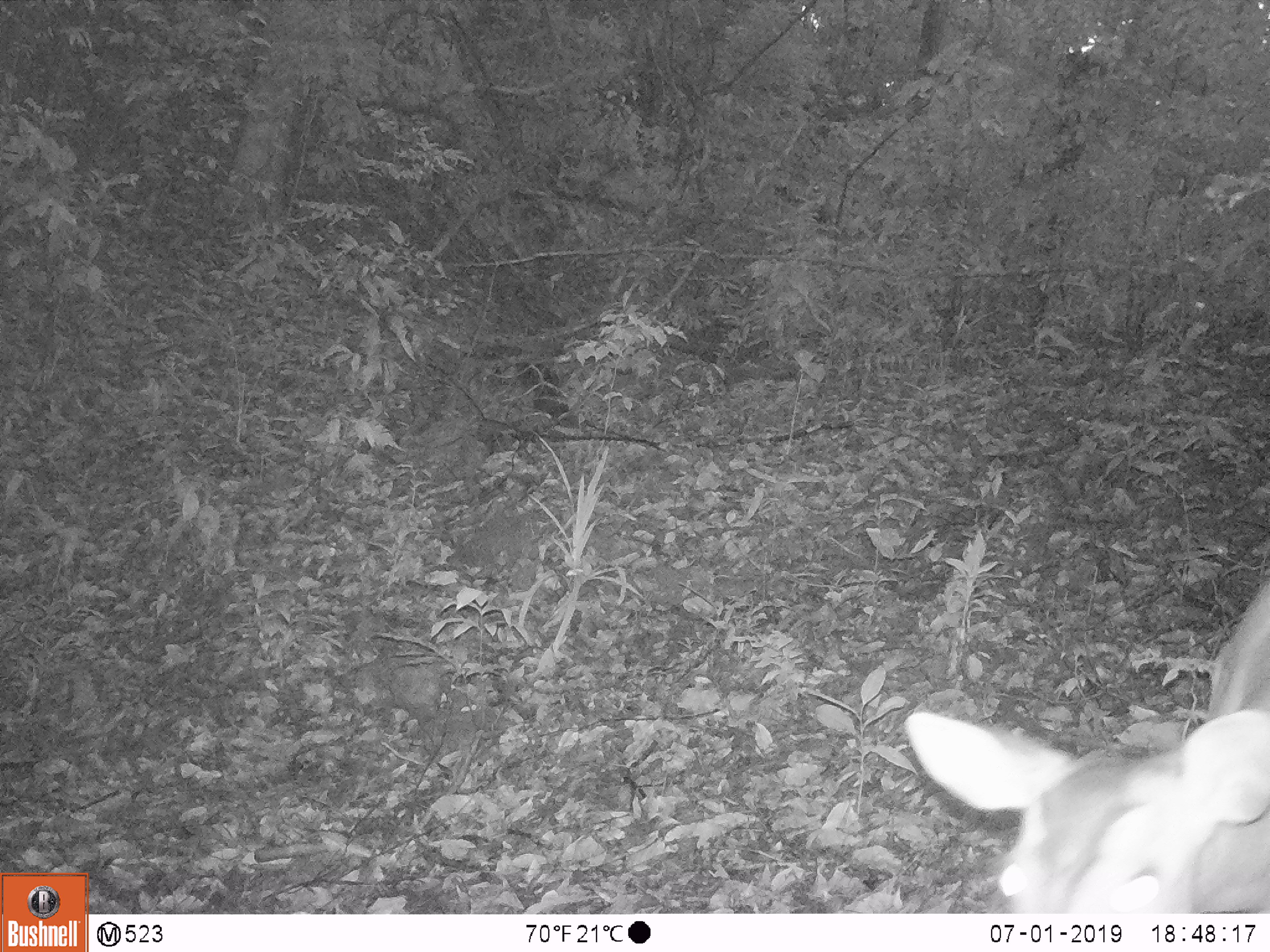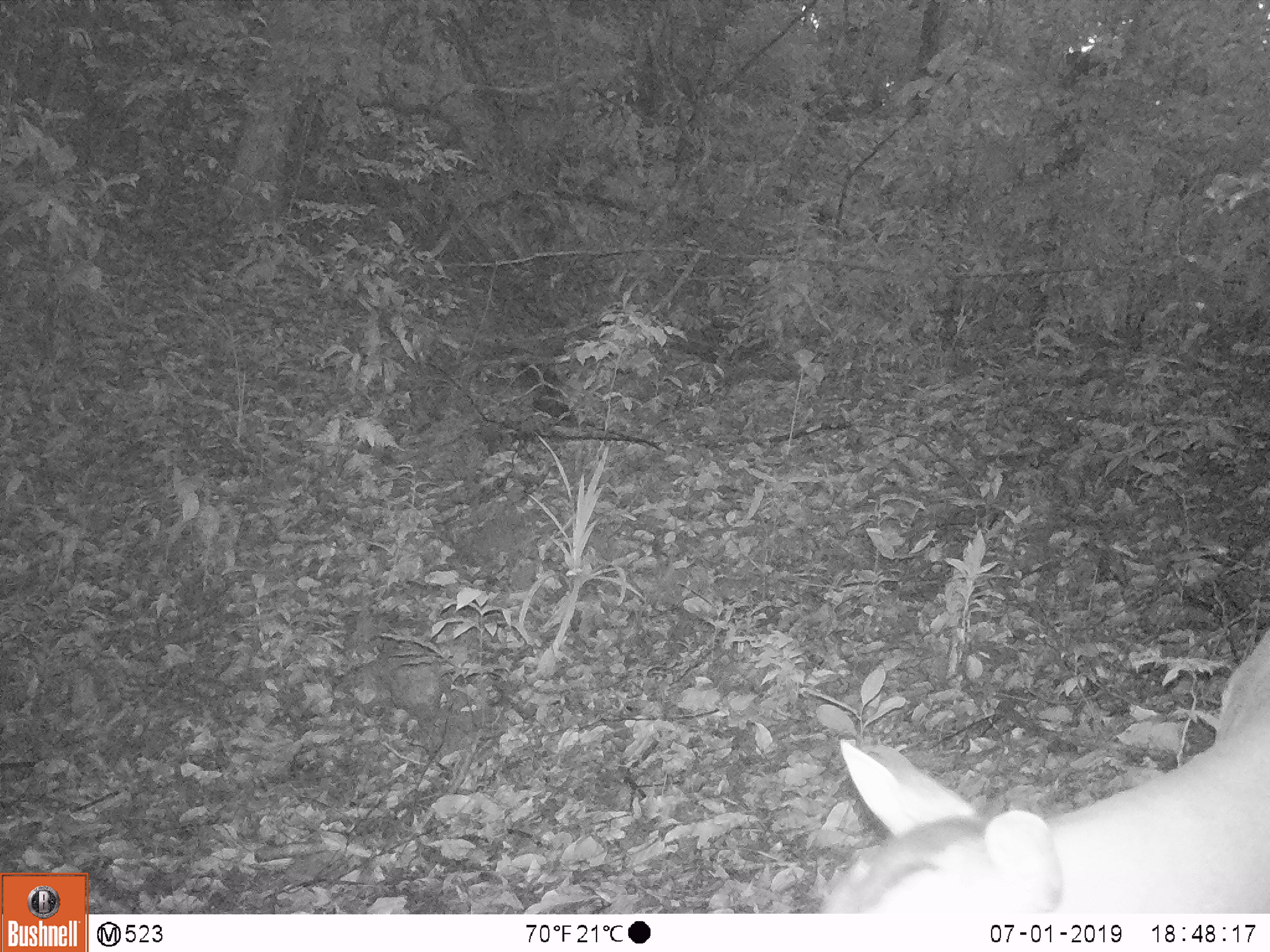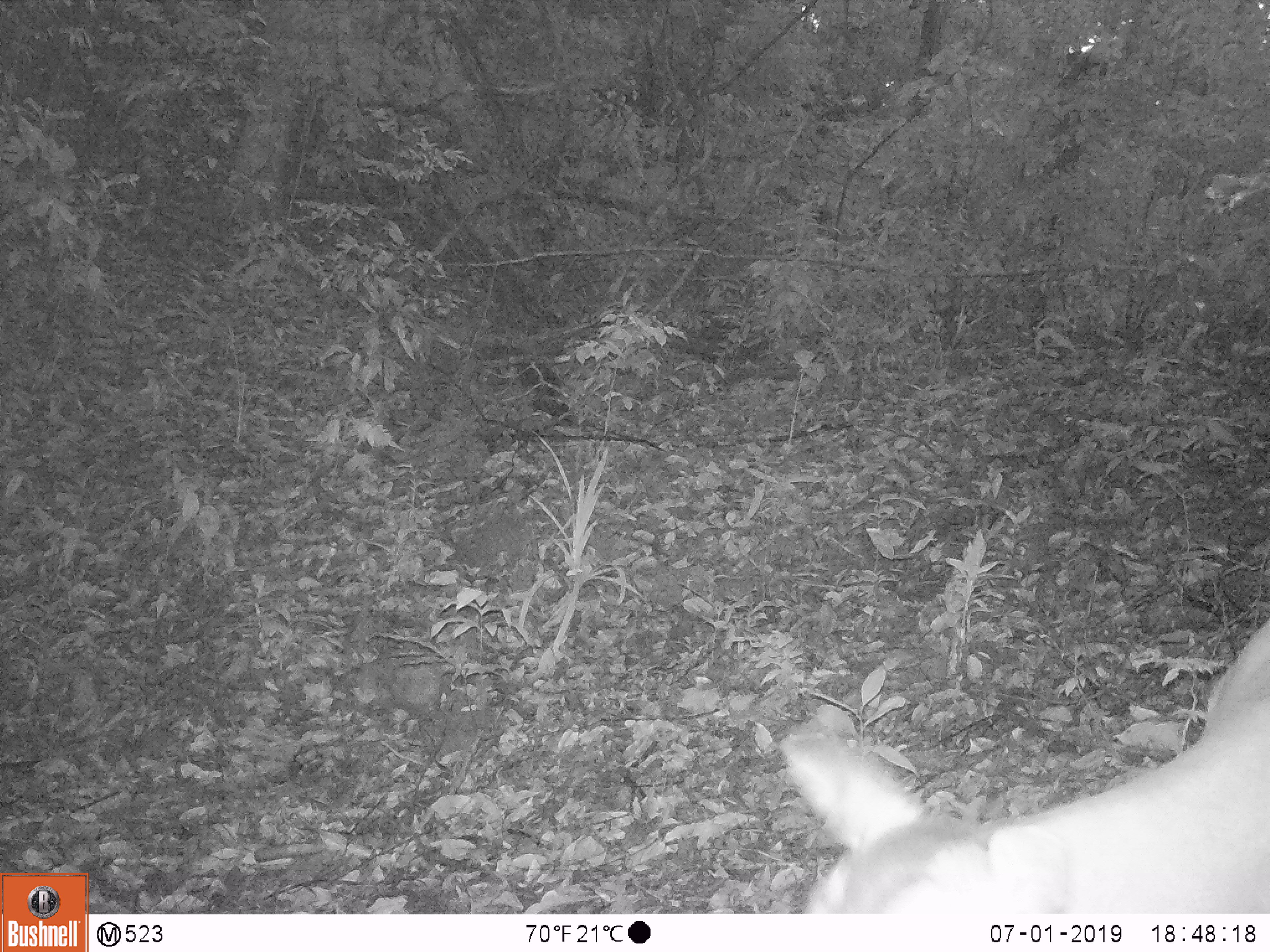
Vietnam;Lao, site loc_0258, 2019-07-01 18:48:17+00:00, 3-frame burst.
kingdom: Animalia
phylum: Chordata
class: Mammalia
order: Artiodactyla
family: Cervidae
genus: Muntiacus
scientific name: Muntiacus vuquangensis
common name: large-antlered muntjac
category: large antlered muntjac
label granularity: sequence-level